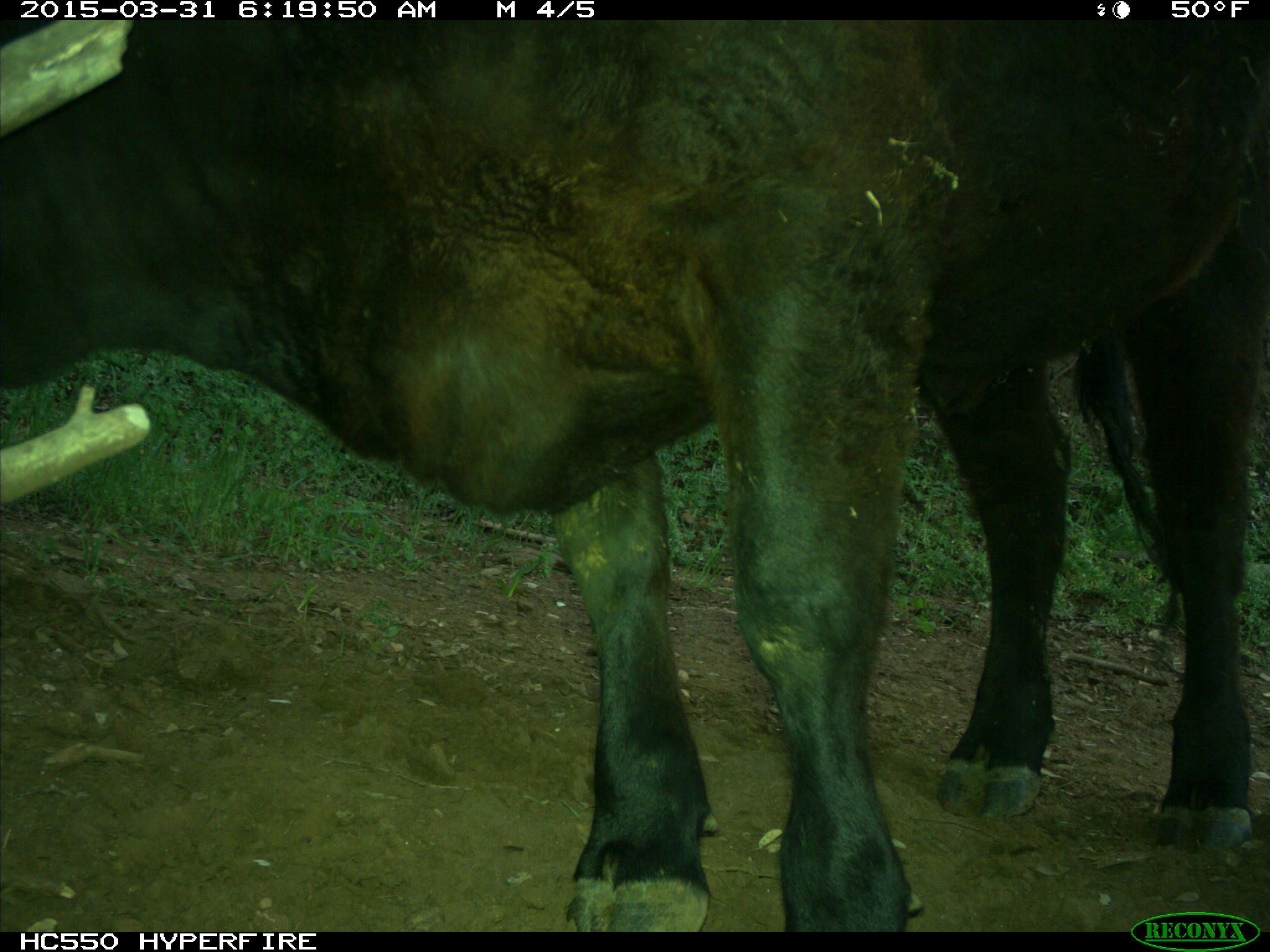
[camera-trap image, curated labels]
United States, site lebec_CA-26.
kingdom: Animalia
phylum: Chordata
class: Mammalia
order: Artiodactyla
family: Bovidae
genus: Bos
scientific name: Bos taurus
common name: domestic cow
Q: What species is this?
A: Bos taurus (domestic cow).